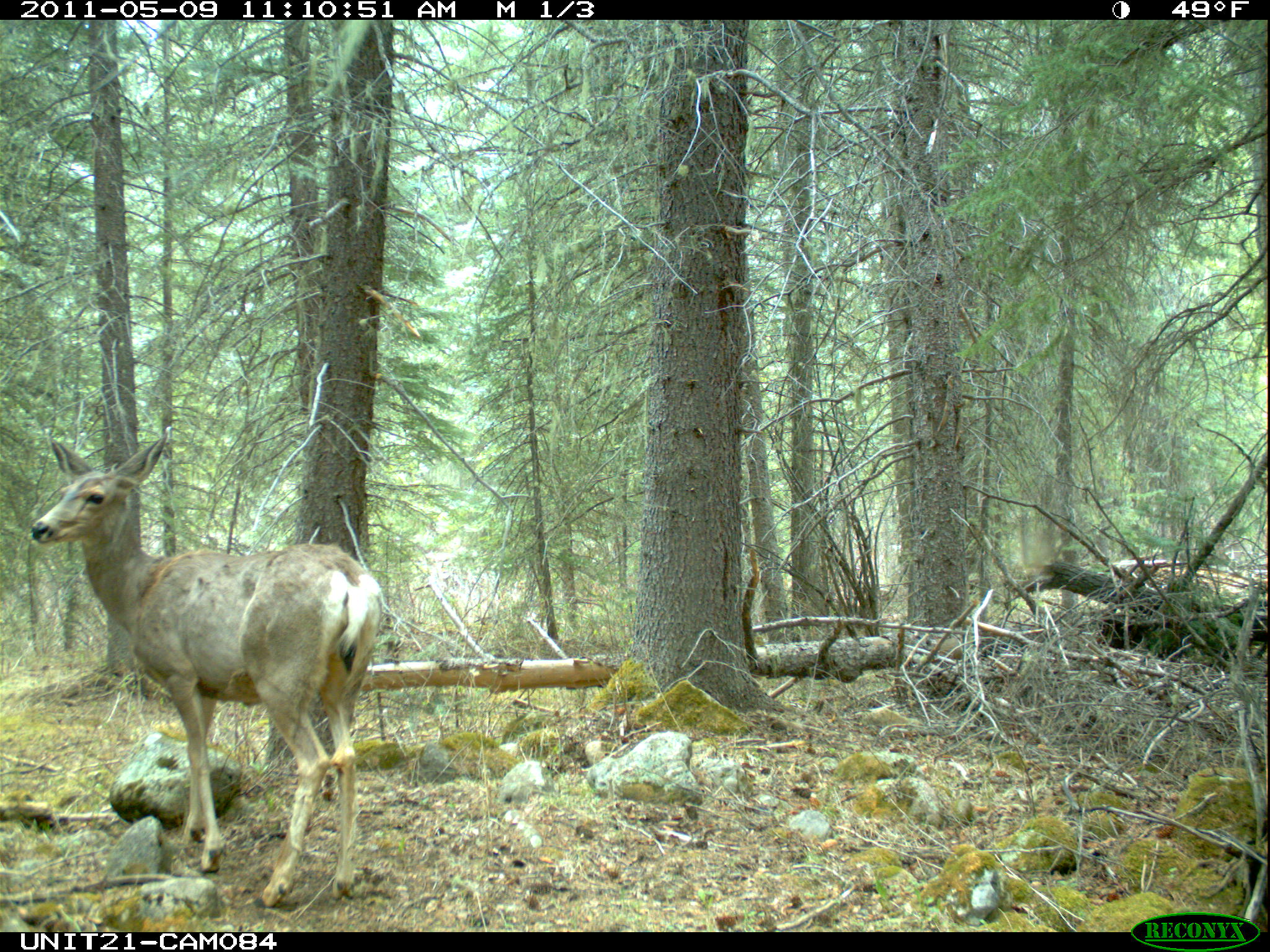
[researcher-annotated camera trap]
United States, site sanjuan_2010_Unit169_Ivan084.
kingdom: Animalia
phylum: Chordata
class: Mammalia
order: Artiodactyla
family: Cervidae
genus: Odocoileus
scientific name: Odocoileus hemionus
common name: mule deer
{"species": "Odocoileus hemionus (mule deer)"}